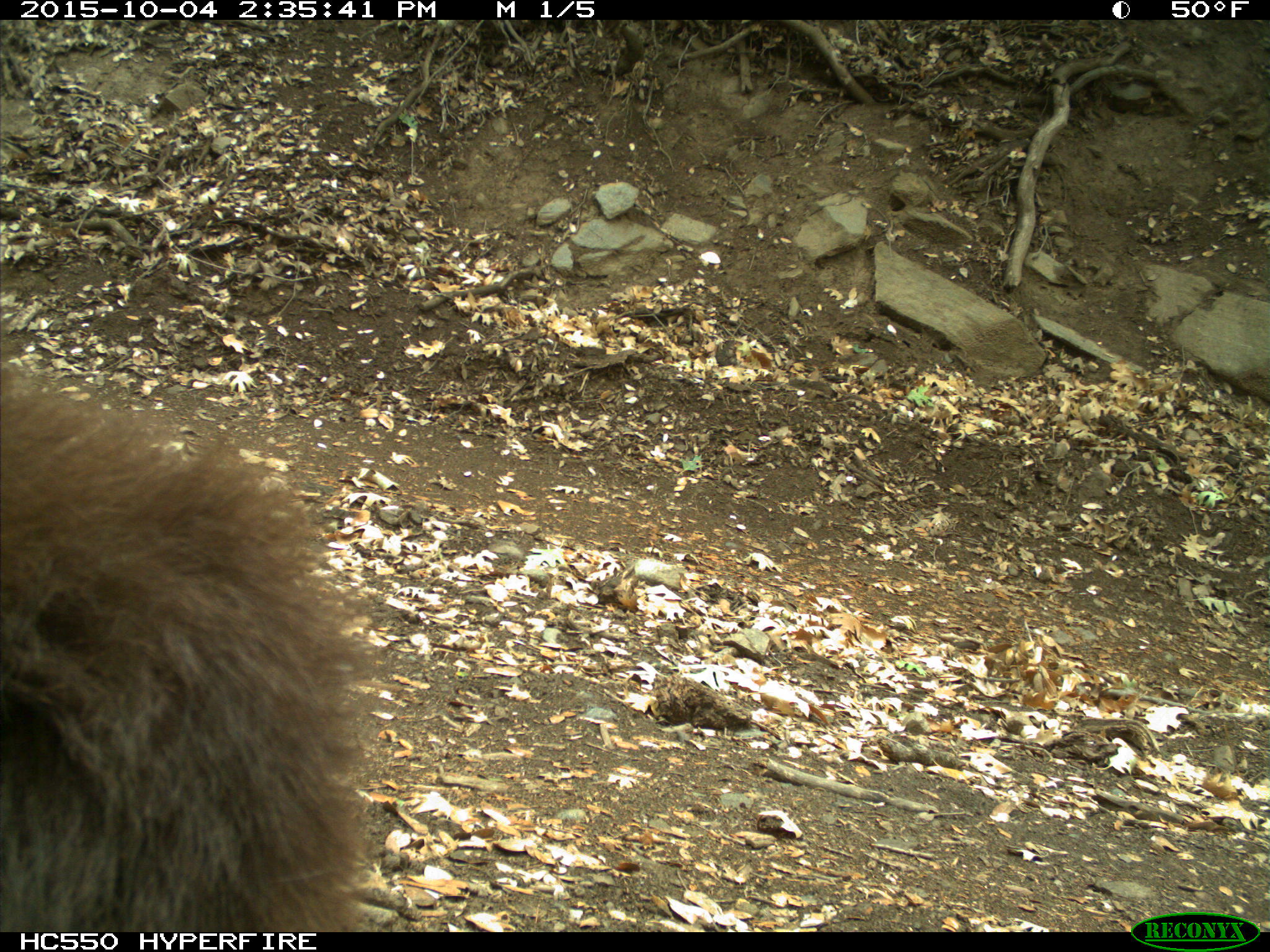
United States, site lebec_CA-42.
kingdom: Animalia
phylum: Chordata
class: Mammalia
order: Carnivora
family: Ursidae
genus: Ursus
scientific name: Ursus americanus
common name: american black bear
Ursus americanus (american black bear).